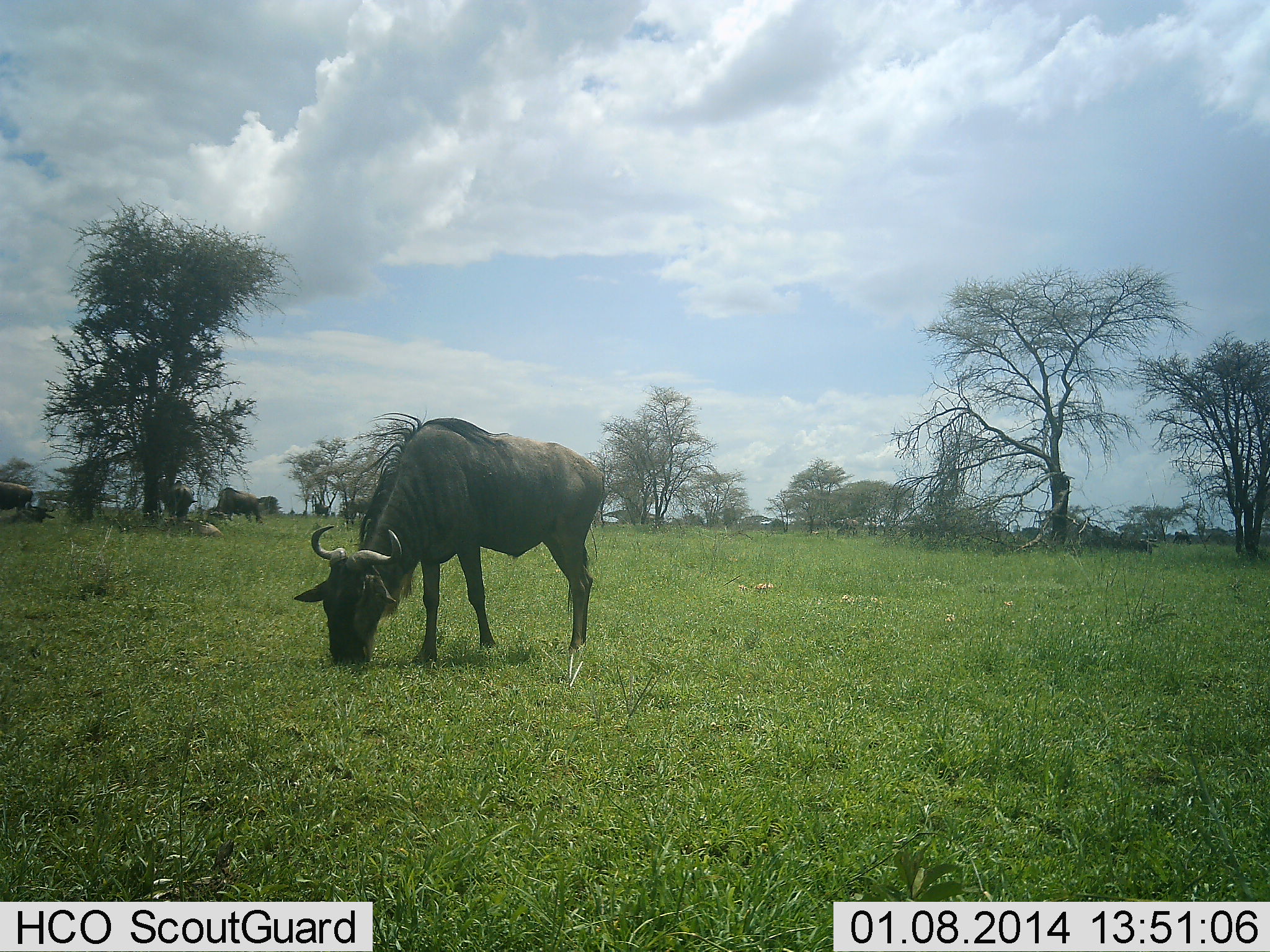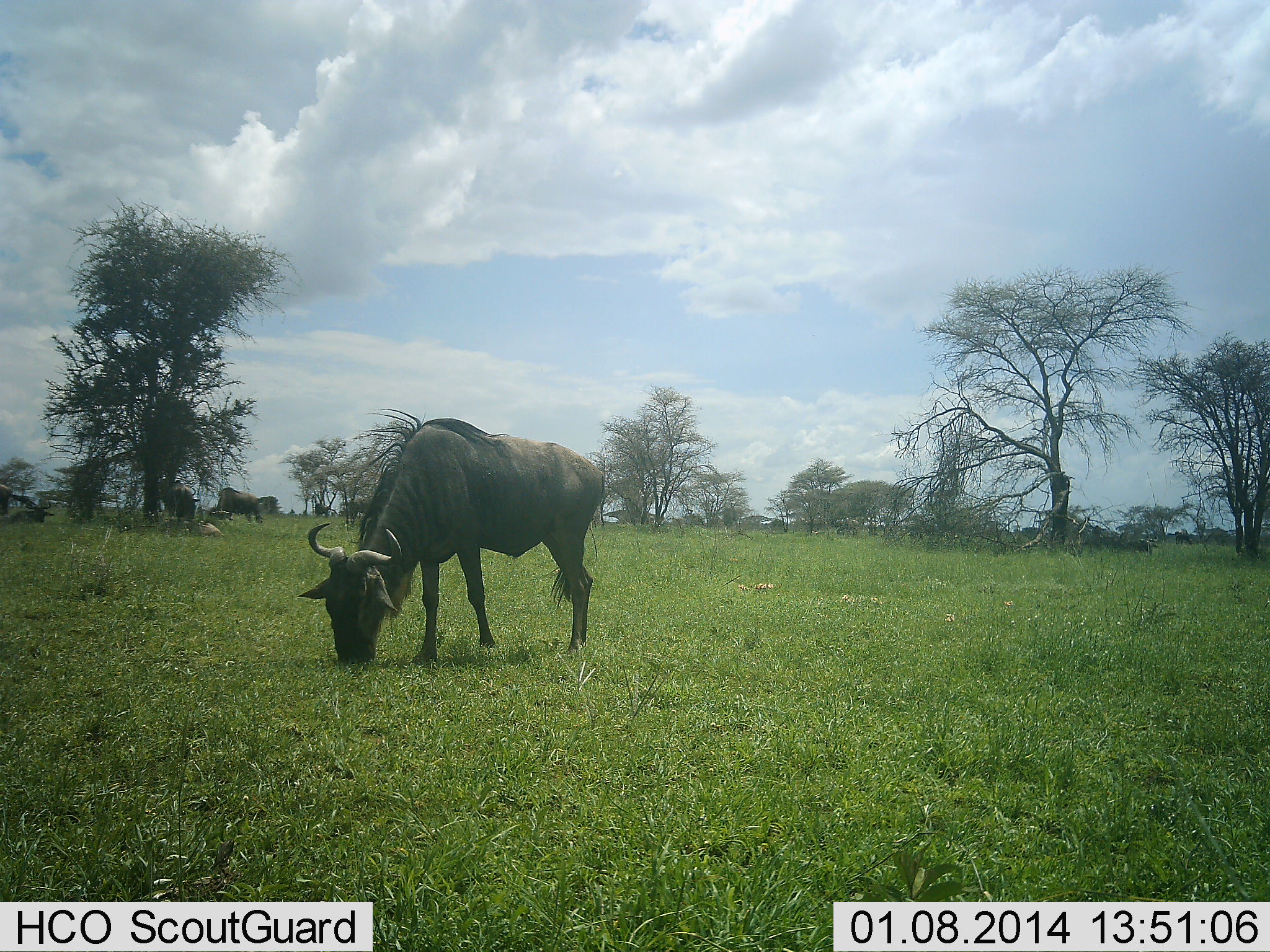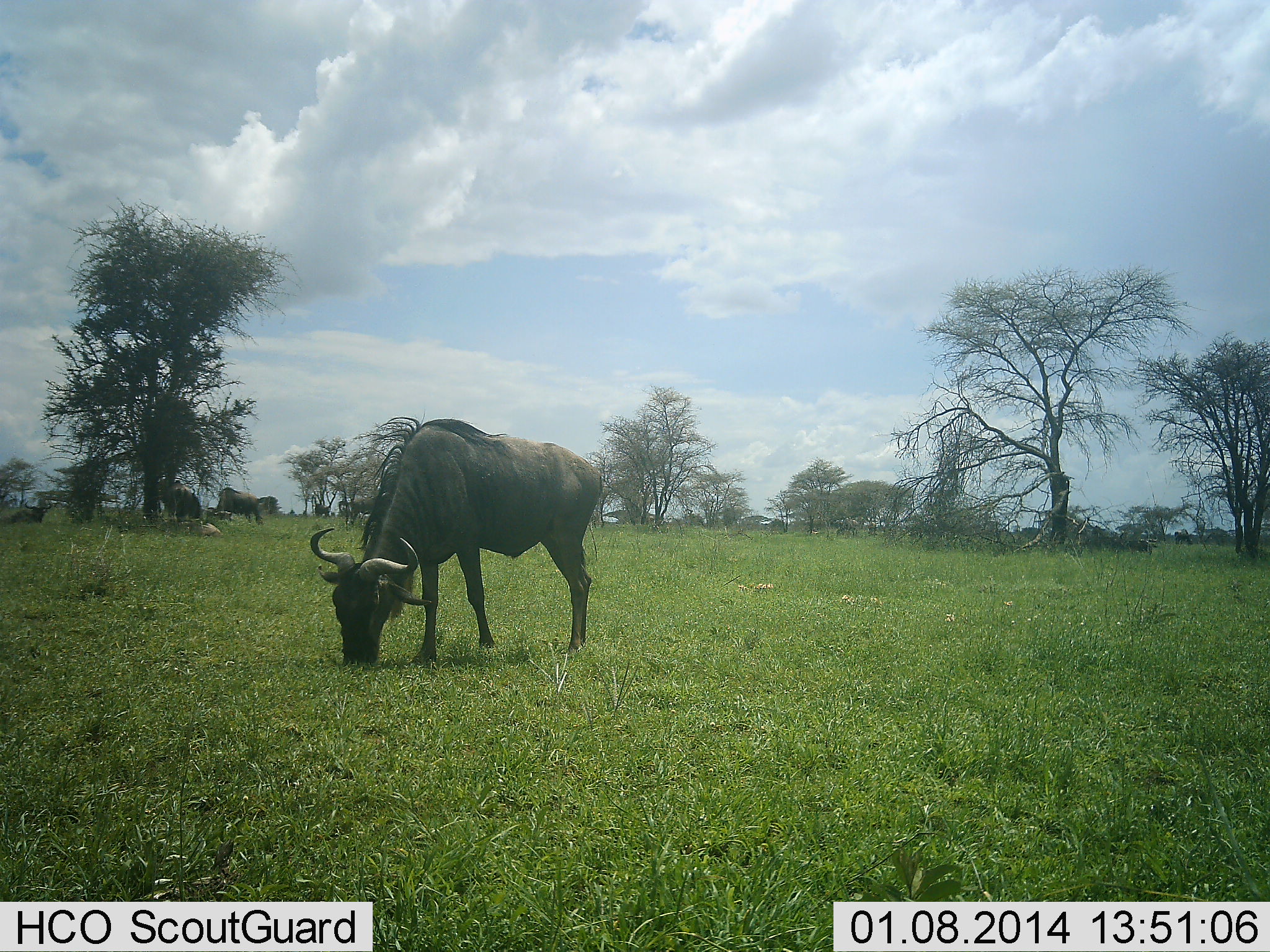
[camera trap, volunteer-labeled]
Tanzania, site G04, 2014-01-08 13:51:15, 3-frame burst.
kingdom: Animalia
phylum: Chordata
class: Mammalia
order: Artiodactyla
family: Bovidae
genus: Connochaetes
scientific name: Connochaetes taurinus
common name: blue wildebeest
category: wildebeest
Wildebeest (blue wildebeest) (Connochaetes taurinus), count 4. Behavior (volunteer vote fractions): standing 70%, resting 20%, moving 10%, interacting 0%. Young present (vote fraction): 10%. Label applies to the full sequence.